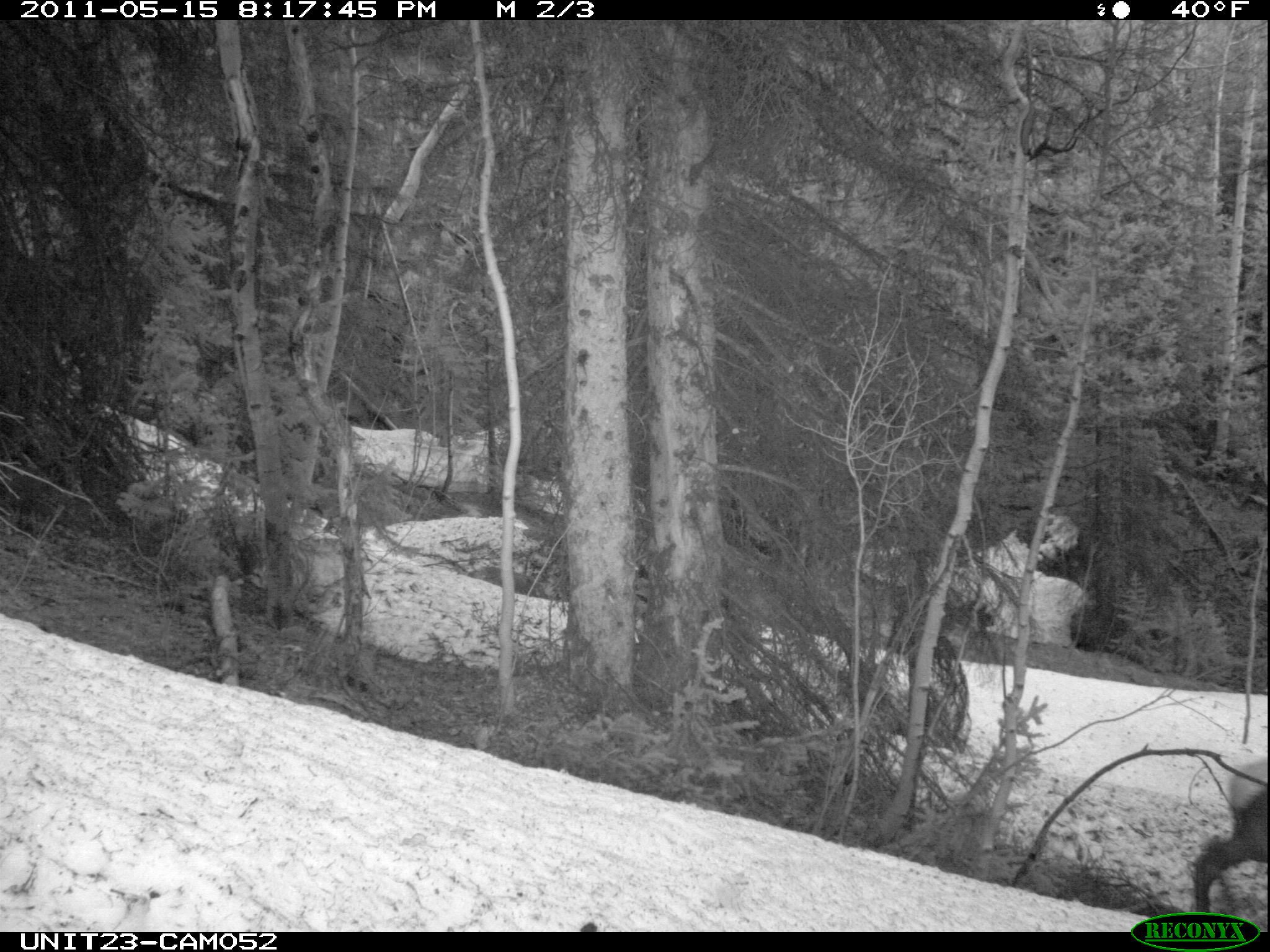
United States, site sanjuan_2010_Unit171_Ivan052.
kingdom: Animalia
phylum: Chordata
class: Mammalia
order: Artiodactyla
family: Cervidae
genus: Cervus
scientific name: Cervus elaphus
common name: red deer